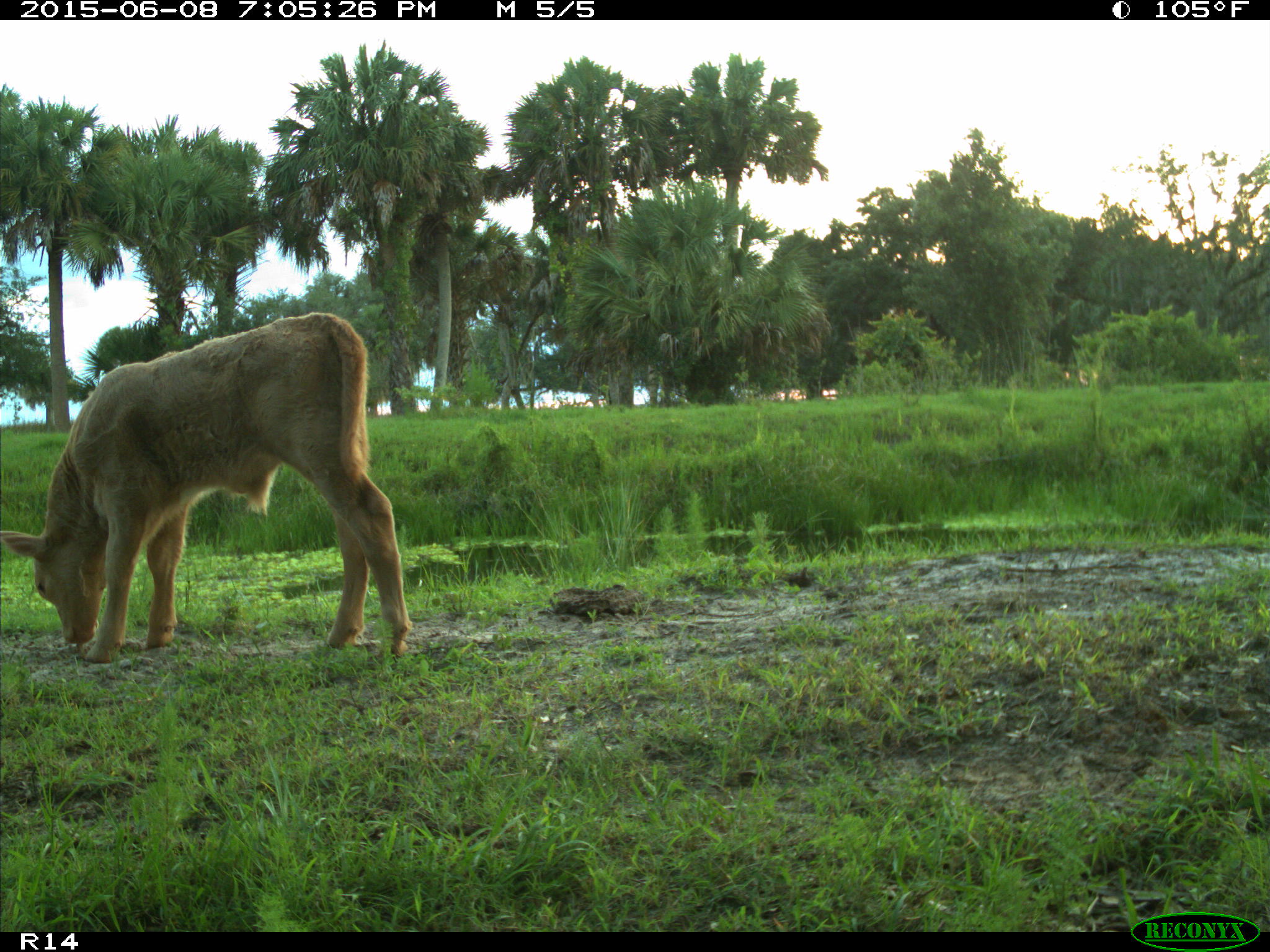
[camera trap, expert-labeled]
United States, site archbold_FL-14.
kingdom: Animalia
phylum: Chordata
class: Mammalia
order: Artiodactyla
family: Bovidae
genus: Bos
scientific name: Bos taurus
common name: domestic cow